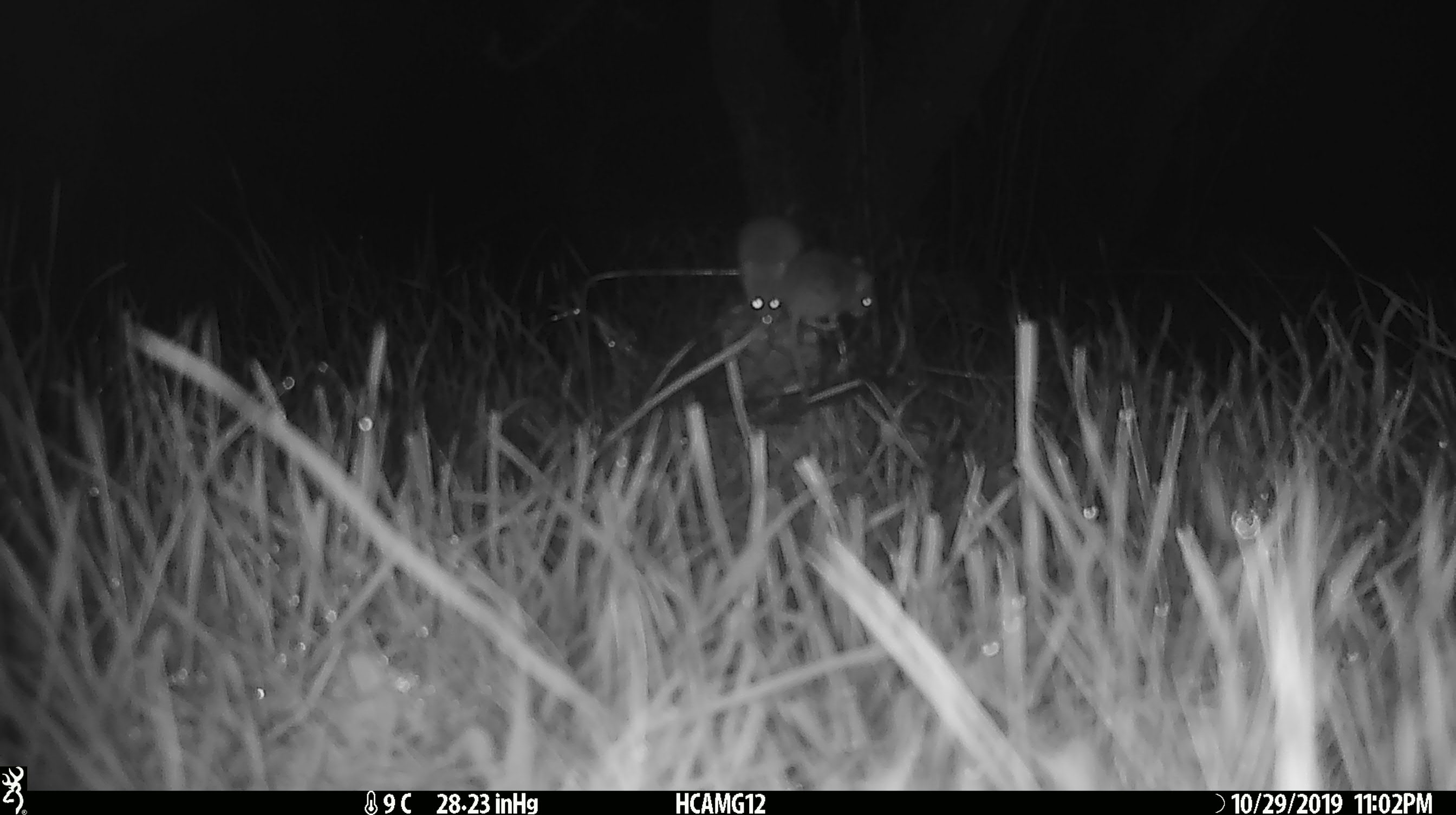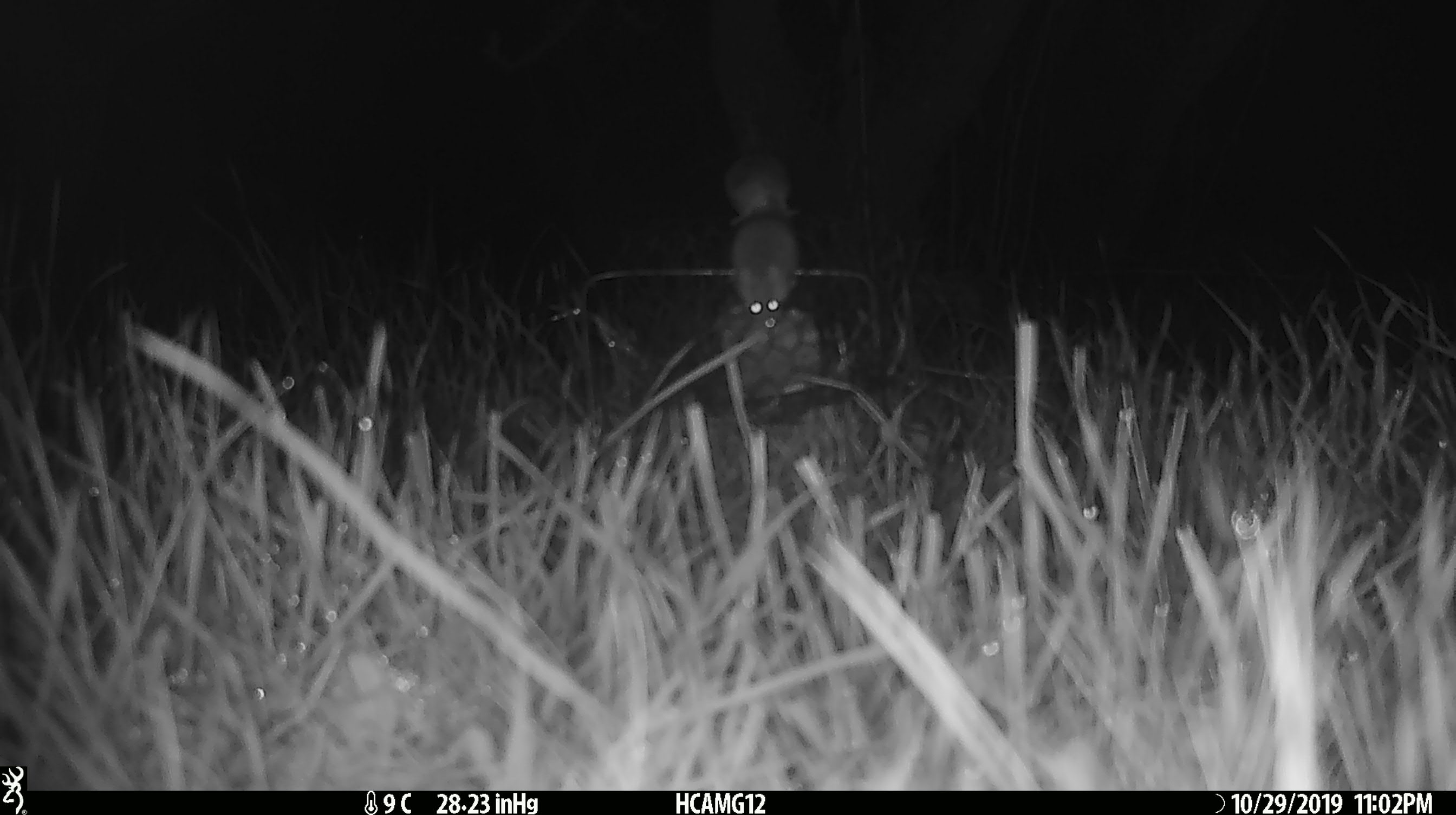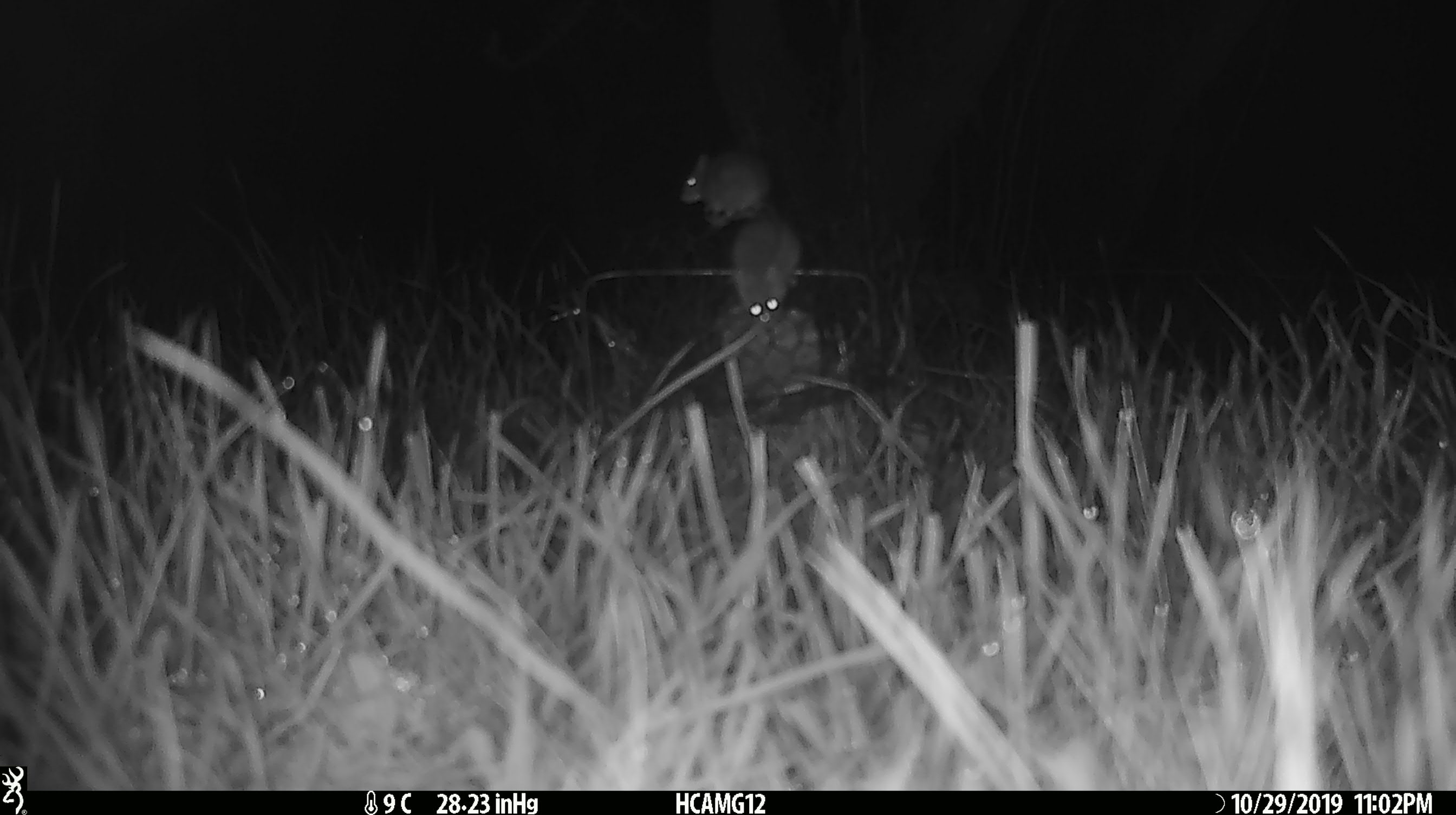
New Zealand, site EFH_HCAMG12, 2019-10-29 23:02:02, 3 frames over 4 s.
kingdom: Animalia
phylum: Chordata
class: Mammalia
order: Rodentia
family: Muridae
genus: Mus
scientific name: Mus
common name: mouse